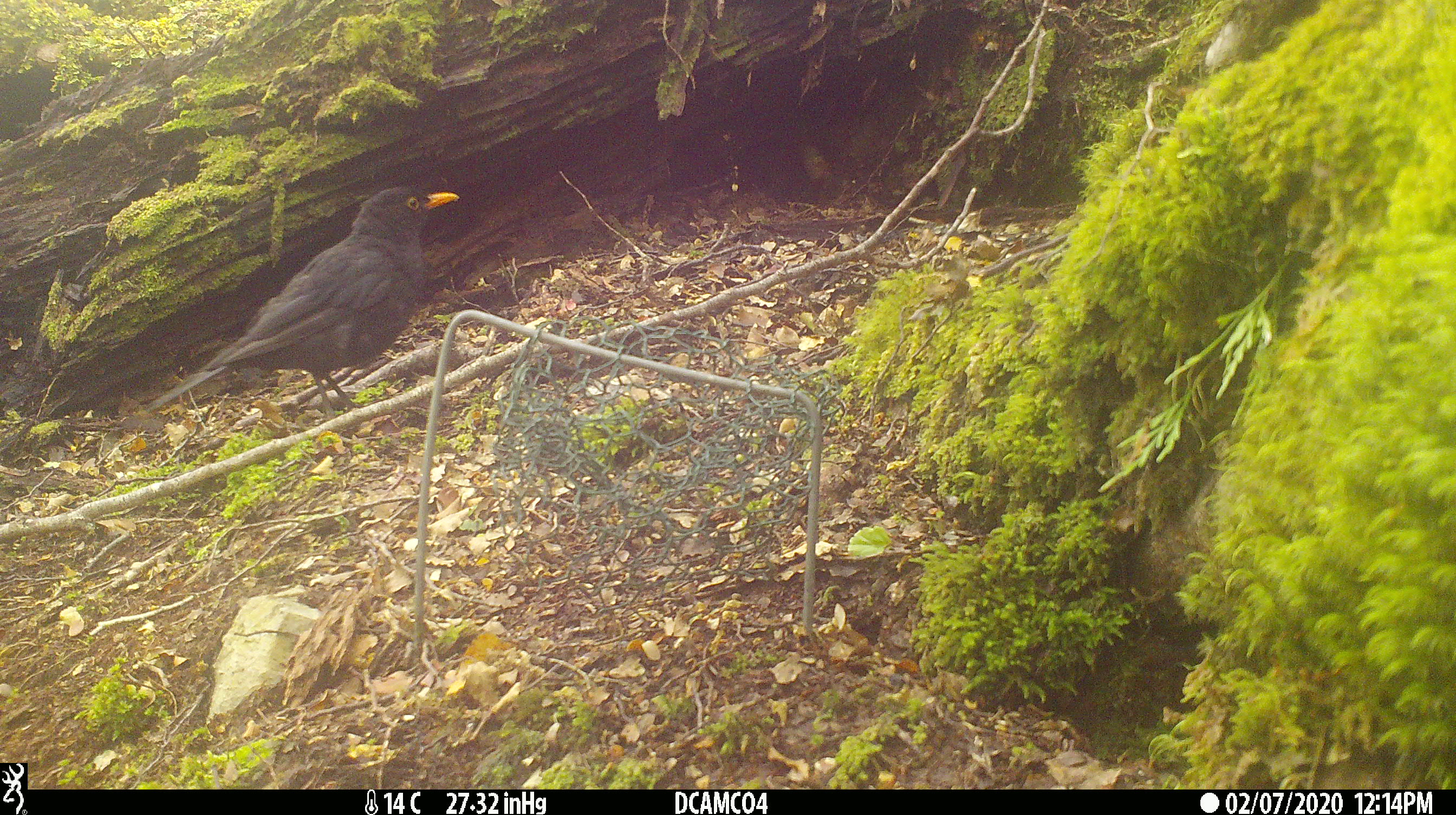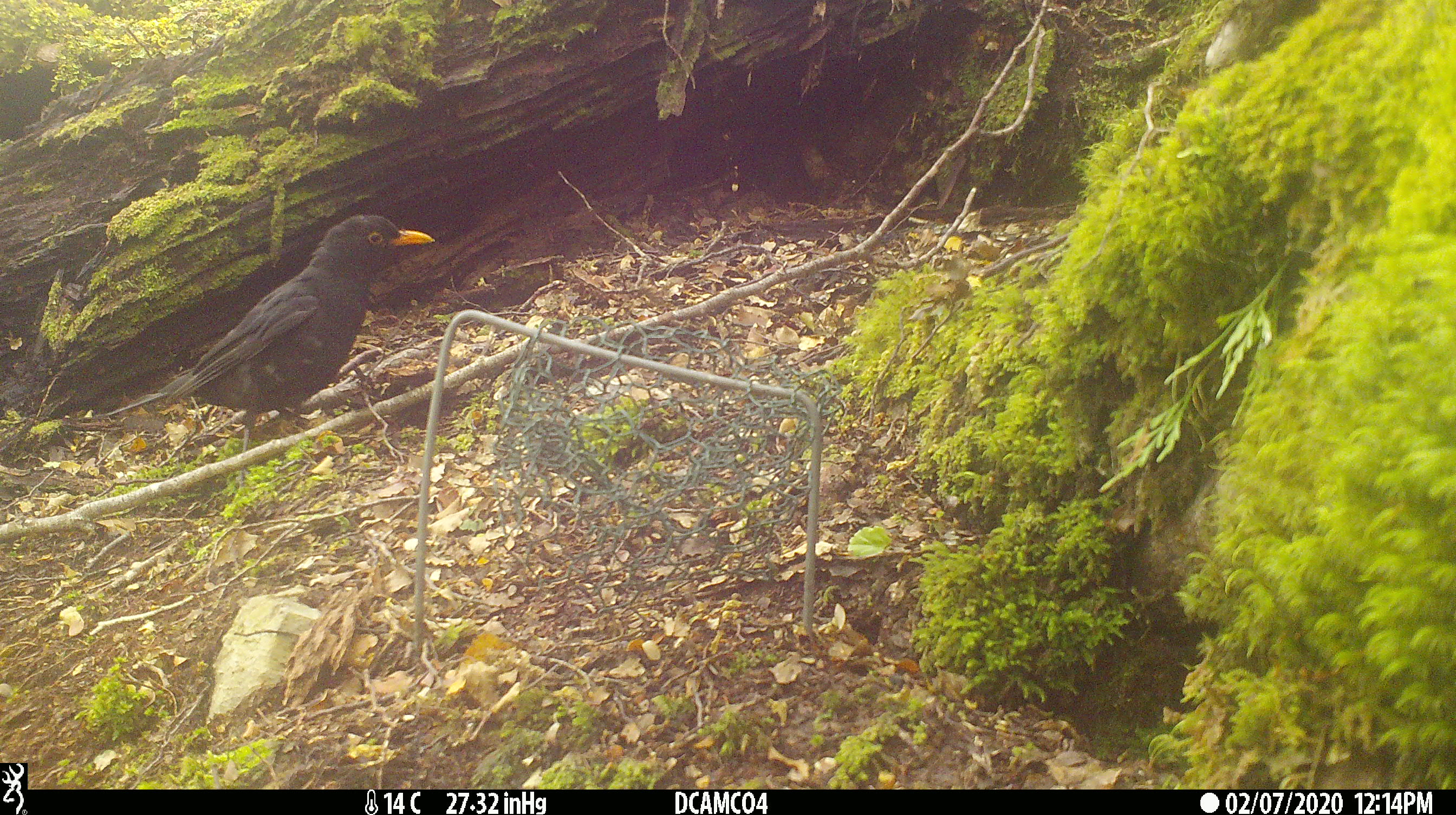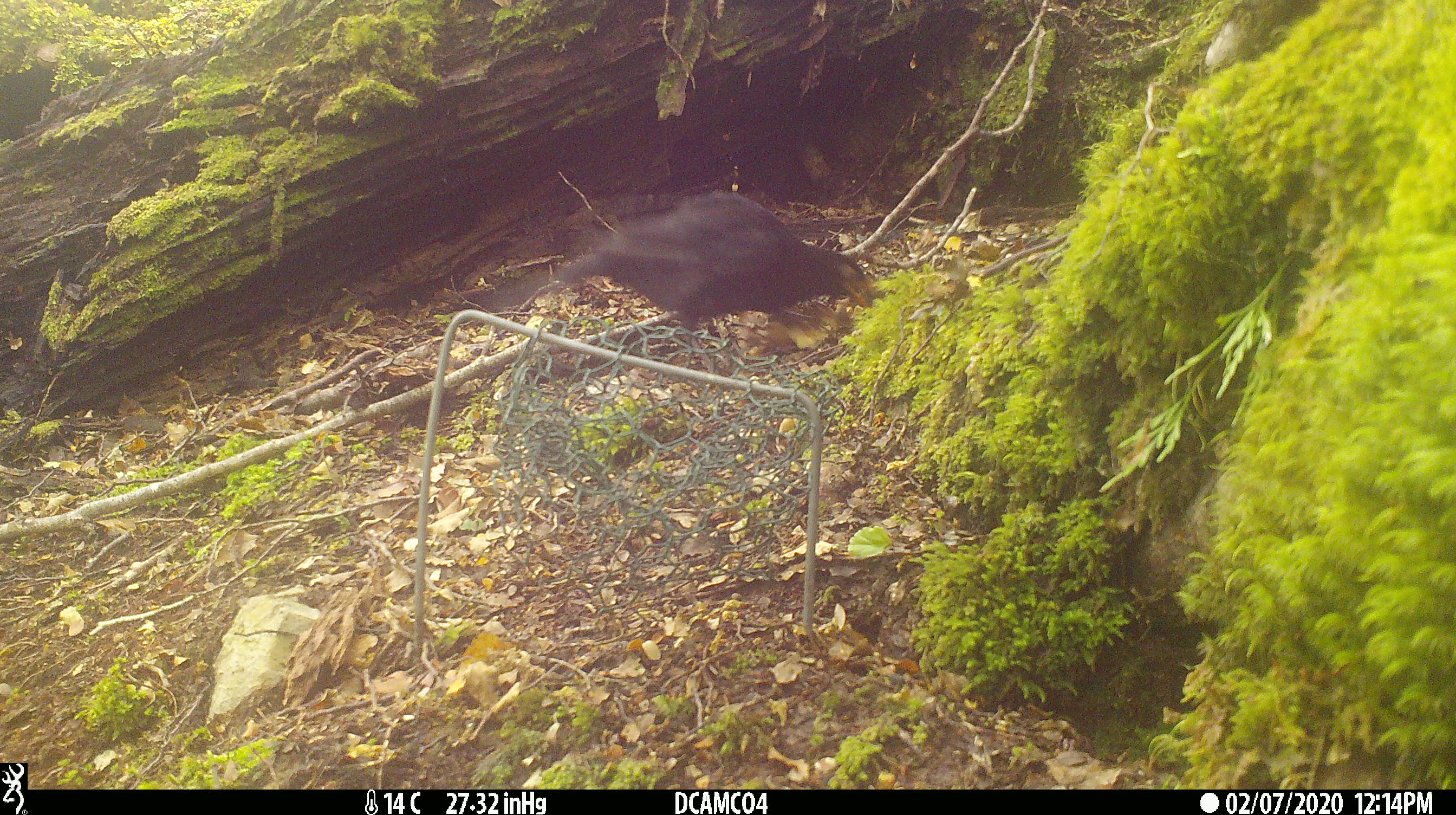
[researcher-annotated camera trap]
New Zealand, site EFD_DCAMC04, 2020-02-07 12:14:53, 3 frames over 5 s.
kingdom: Animalia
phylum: Chordata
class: Aves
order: Passeriformes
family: Turdidae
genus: Turdus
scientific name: Turdus merula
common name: eurasian blackbird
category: blackbird